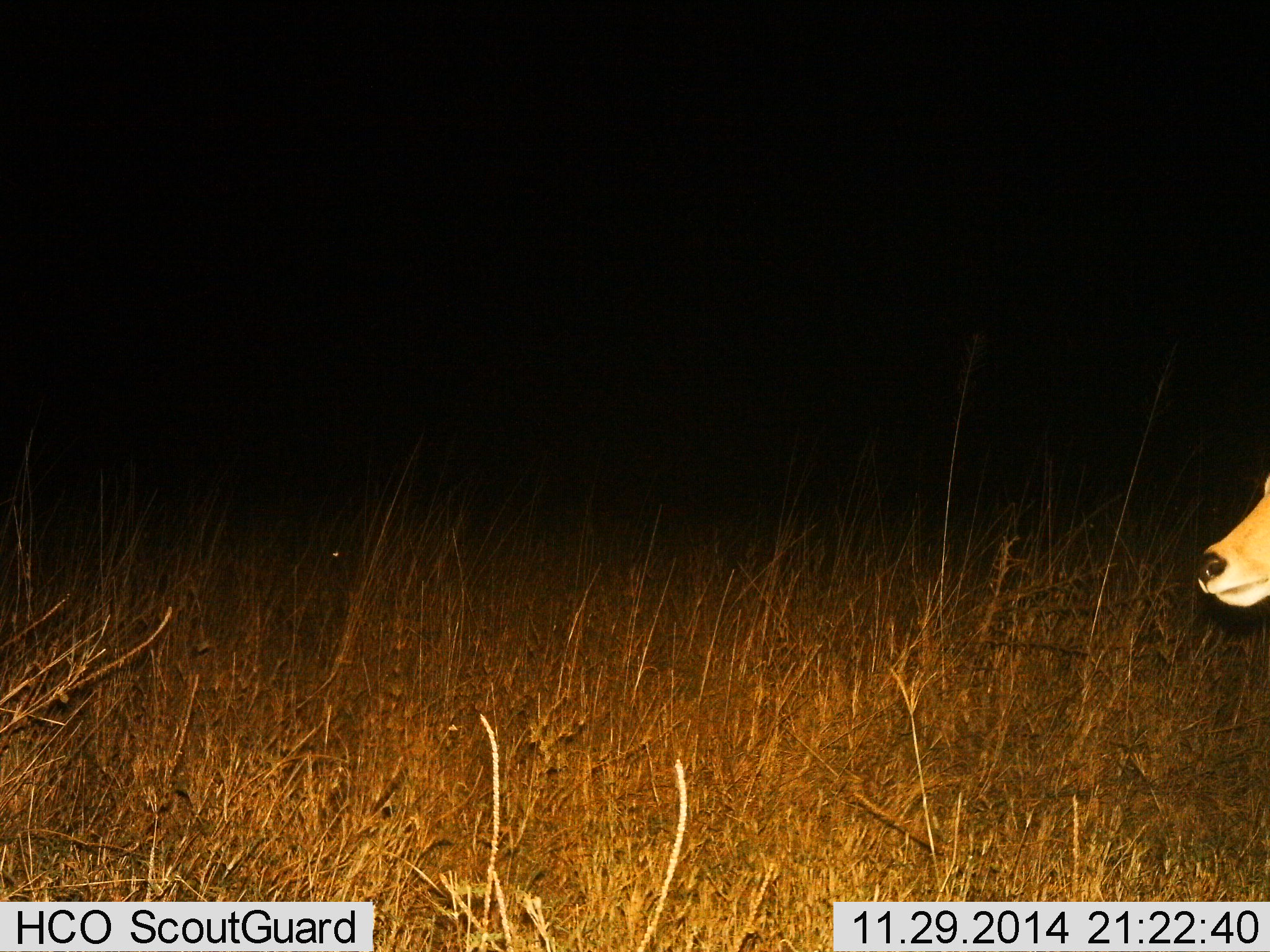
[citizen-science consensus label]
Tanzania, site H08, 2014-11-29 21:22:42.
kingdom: Animalia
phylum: Chordata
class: Mammalia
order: Artiodactyla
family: Bovidae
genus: Redunca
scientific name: Redunca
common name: reedbuck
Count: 1.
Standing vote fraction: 90%.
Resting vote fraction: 0%.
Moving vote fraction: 10%.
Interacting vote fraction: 0%.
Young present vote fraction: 0%.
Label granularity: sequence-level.